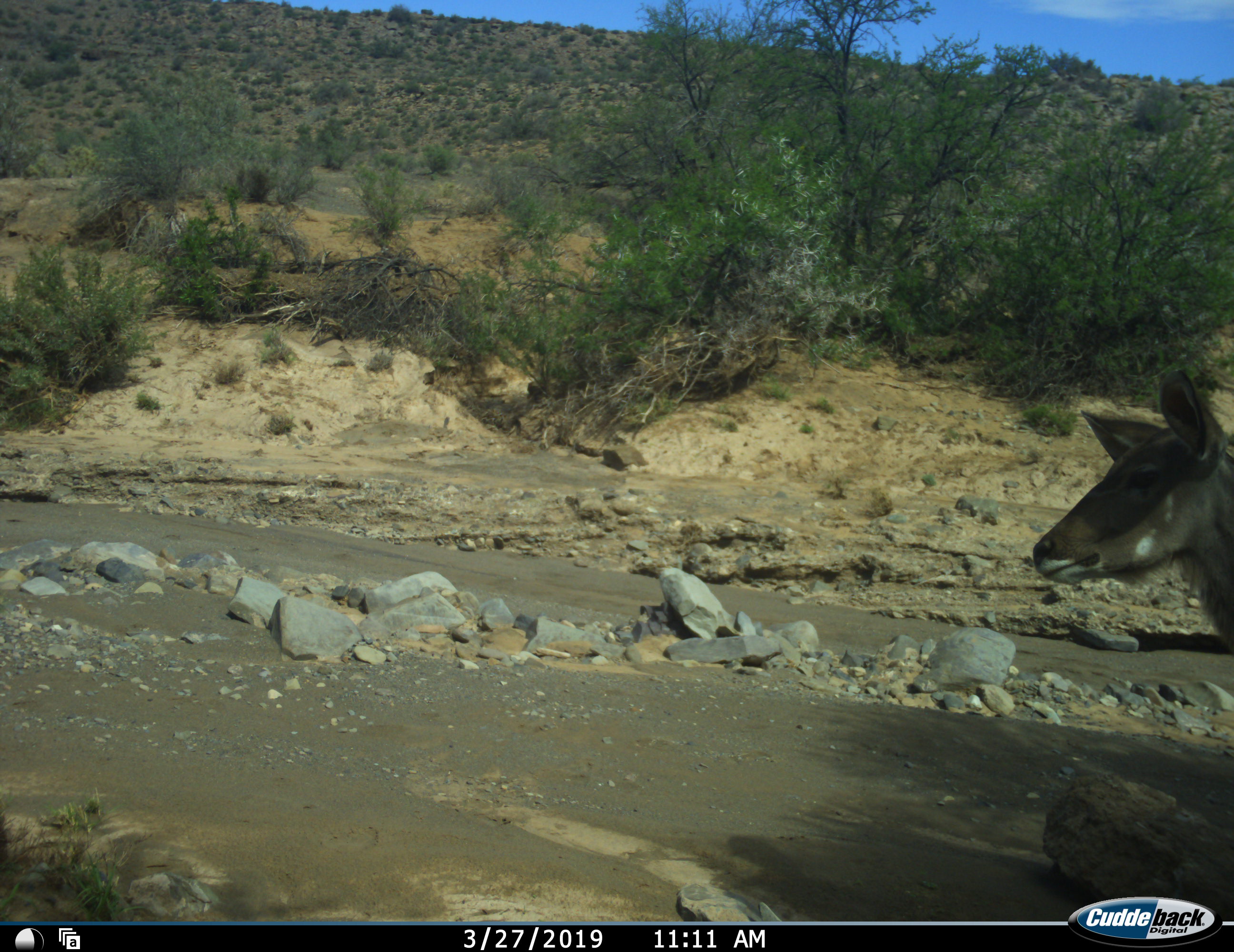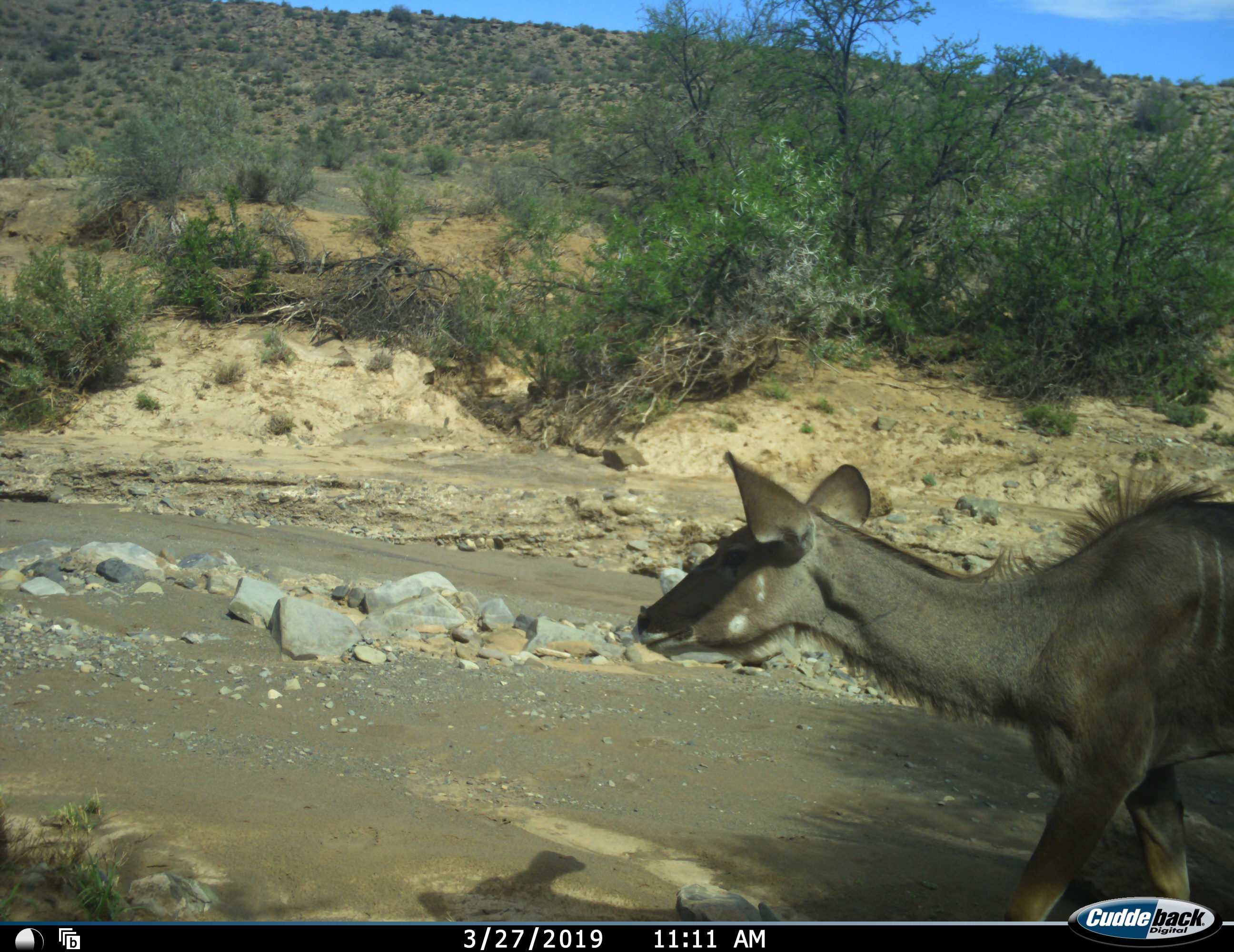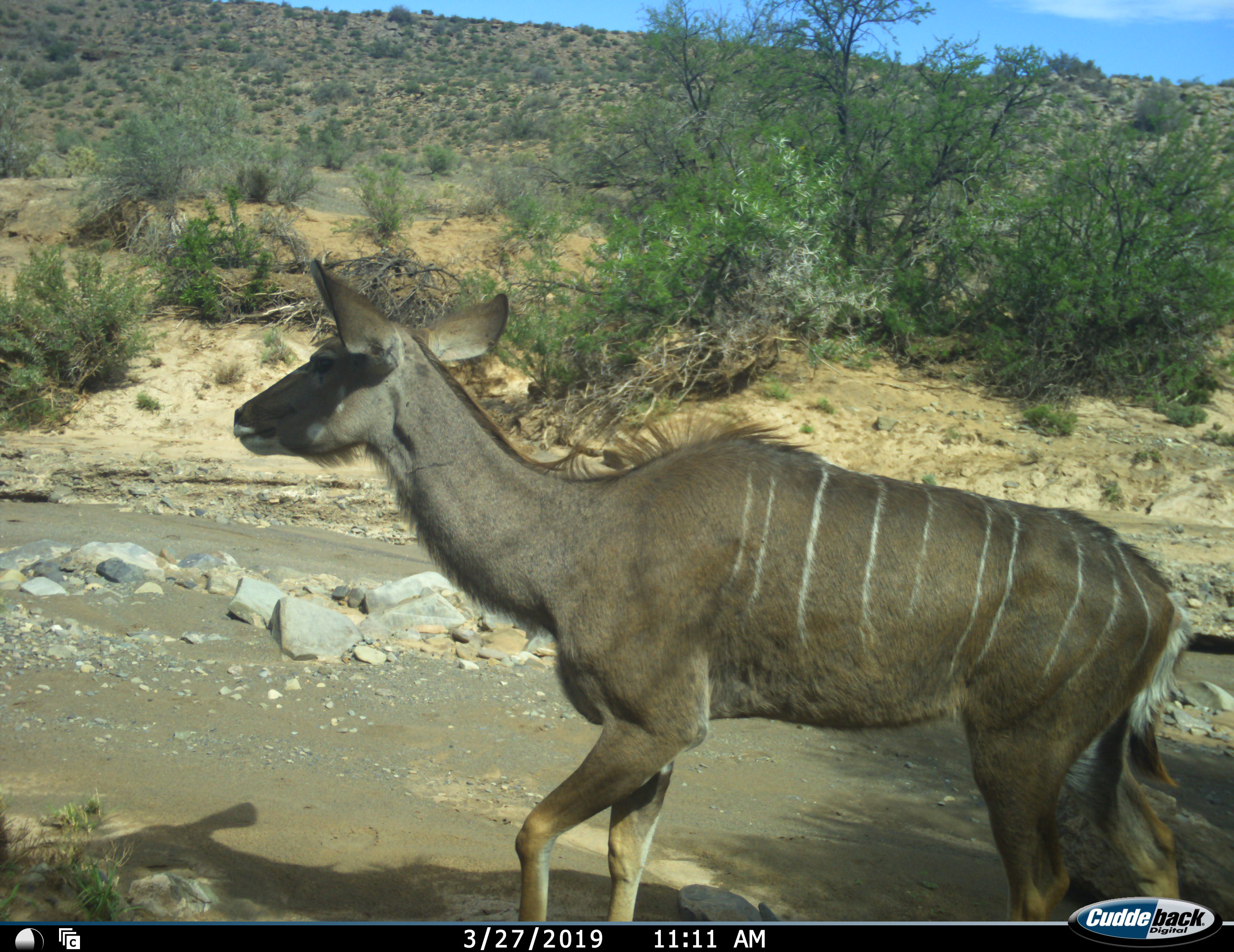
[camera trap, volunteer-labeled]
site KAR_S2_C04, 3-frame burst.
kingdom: Animalia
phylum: Chordata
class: Mammalia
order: Artiodactyla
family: Bovidae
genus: Tragelaphus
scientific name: Tragelaphus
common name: kudu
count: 1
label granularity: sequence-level